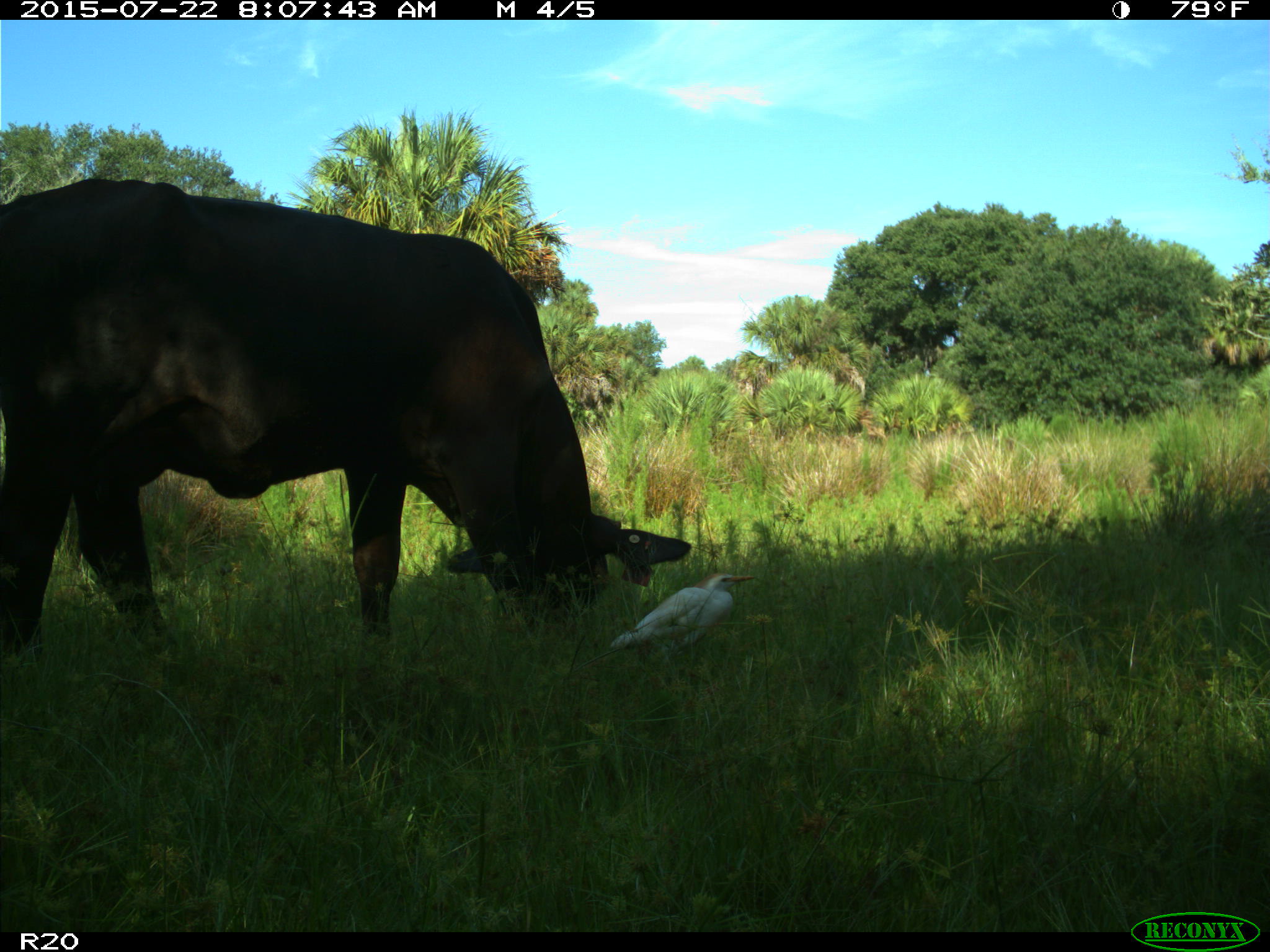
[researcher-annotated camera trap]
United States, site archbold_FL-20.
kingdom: Animalia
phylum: Chordata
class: Mammalia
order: Artiodactyla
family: Bovidae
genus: Bos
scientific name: Bos taurus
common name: domestic cow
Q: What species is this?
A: Bos taurus (domestic cow).